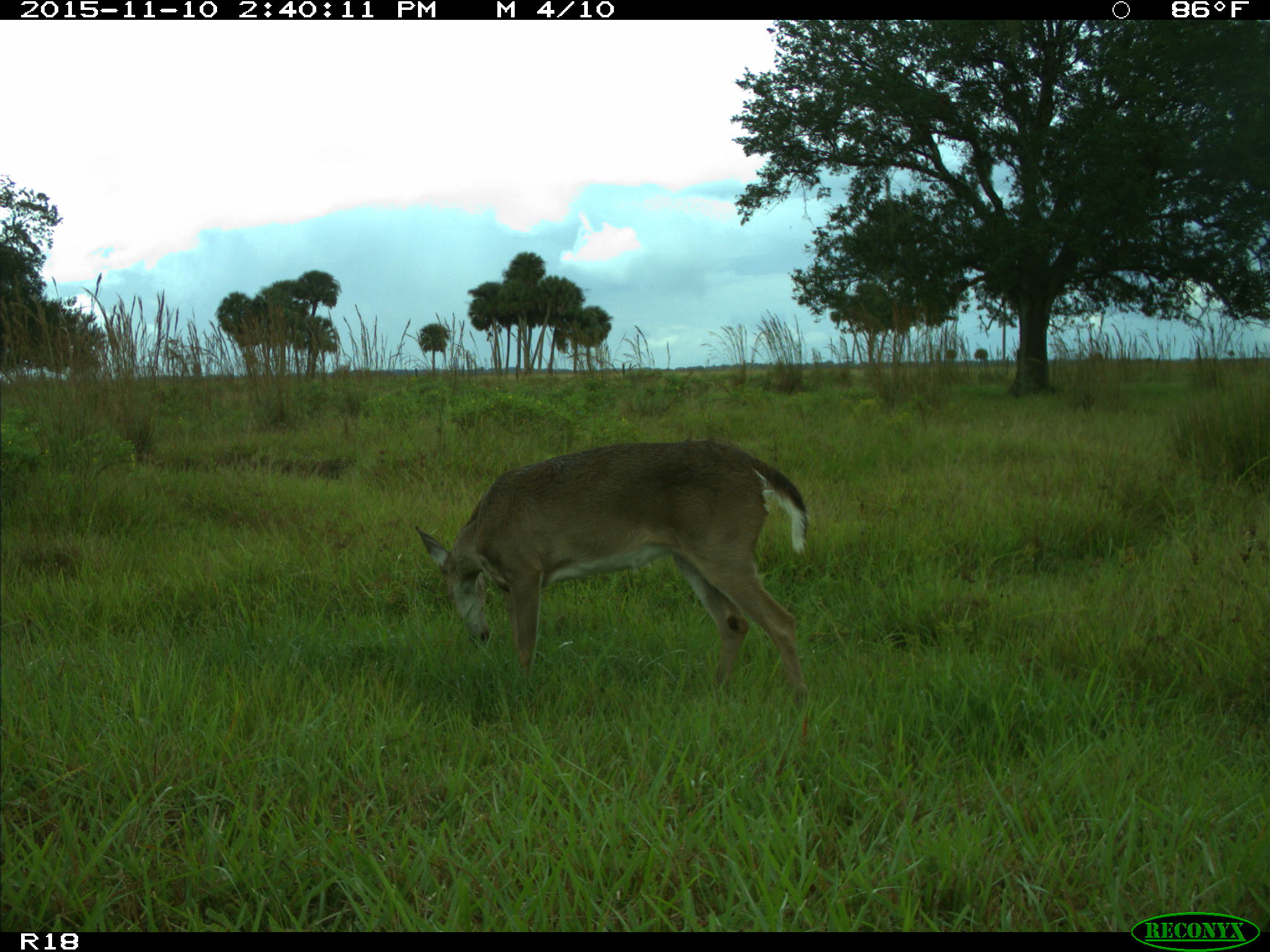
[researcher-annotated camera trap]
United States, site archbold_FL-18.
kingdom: Animalia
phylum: Chordata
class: Mammalia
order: Artiodactyla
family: Cervidae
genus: Odocoileus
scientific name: Odocoileus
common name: deer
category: unidentified deer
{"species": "unidentified deer (deer) (Odocoileus)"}